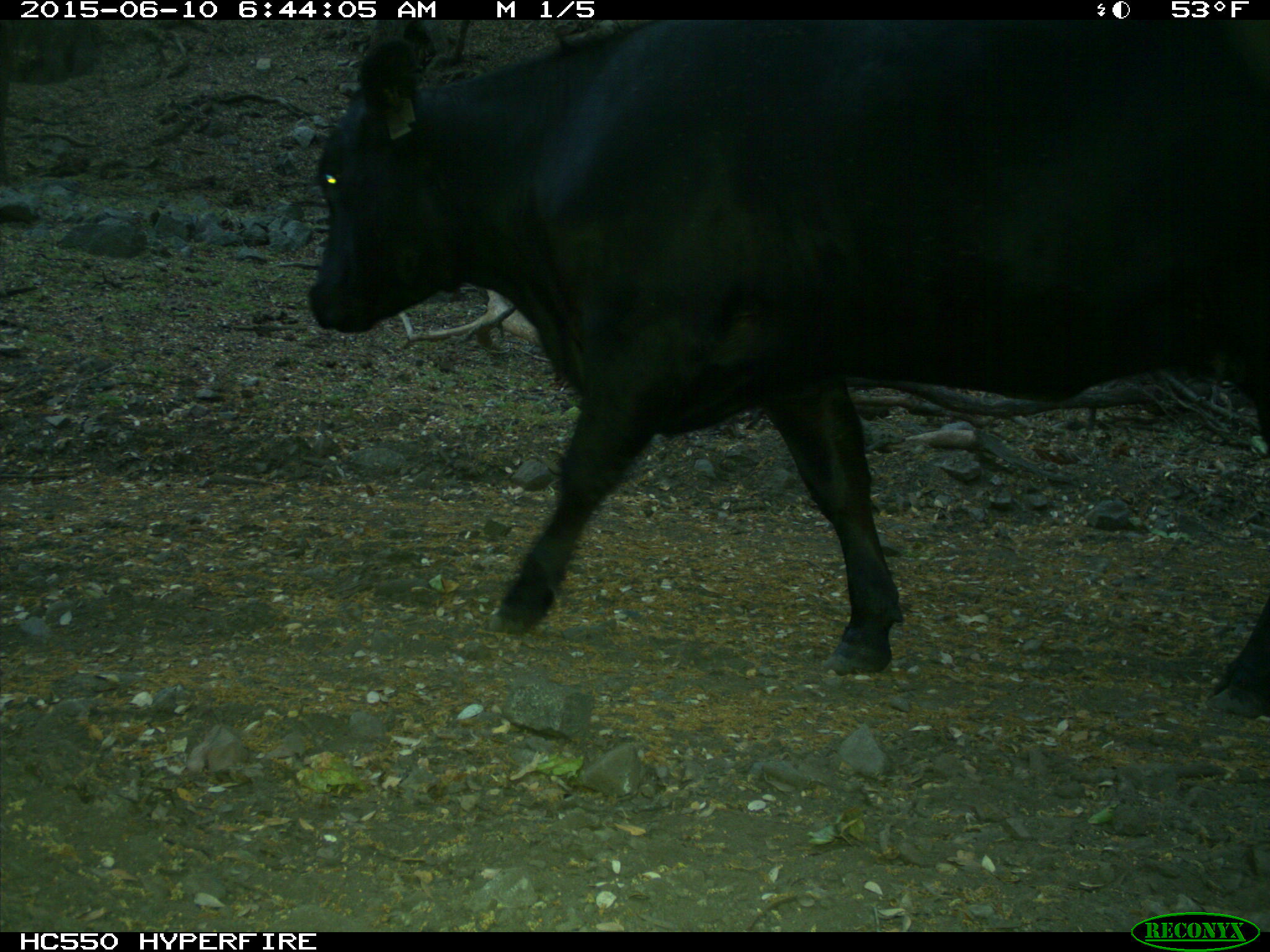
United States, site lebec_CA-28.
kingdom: Animalia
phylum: Chordata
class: Mammalia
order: Artiodactyla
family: Bovidae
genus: Bos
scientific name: Bos taurus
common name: domestic cow